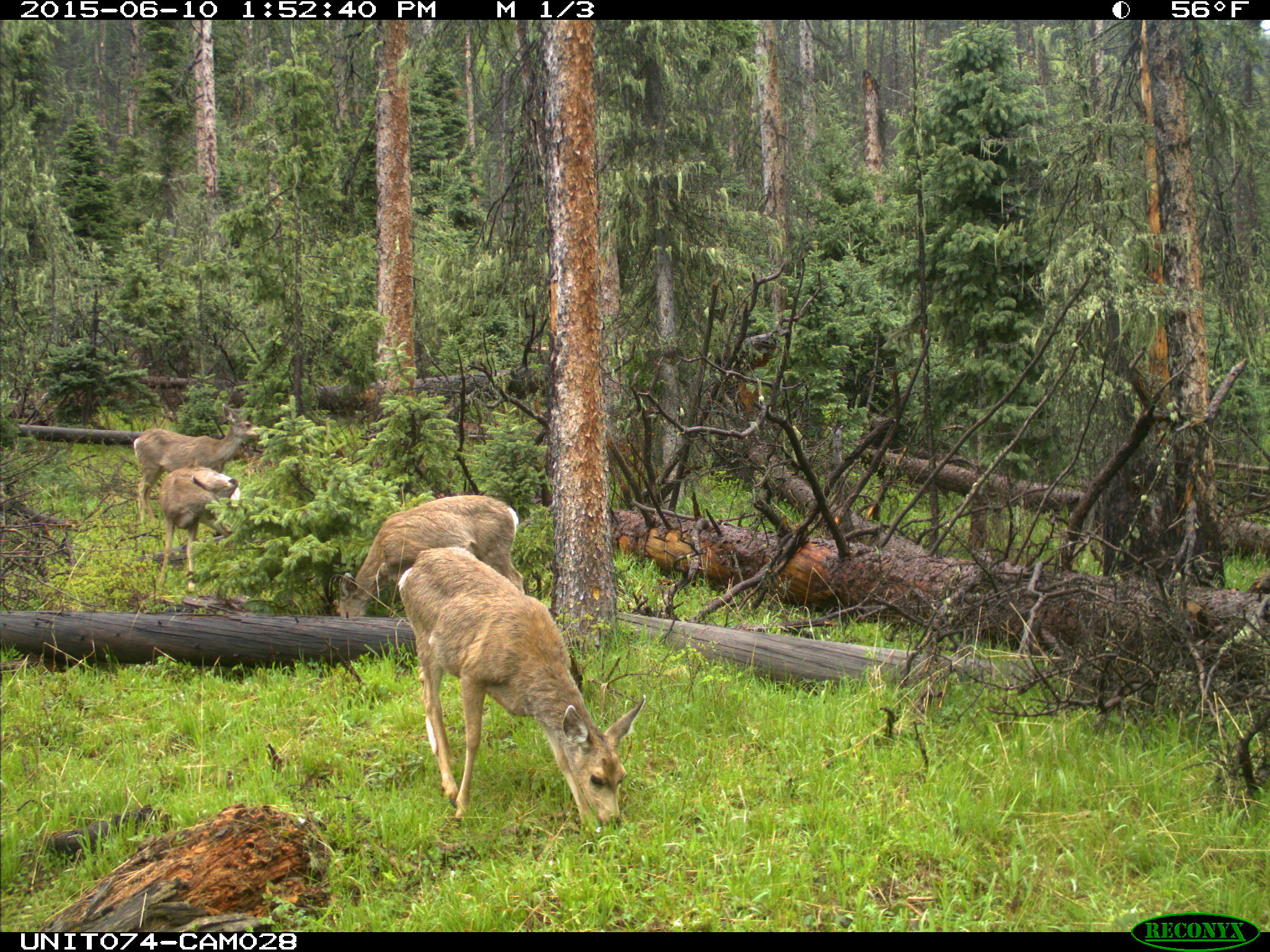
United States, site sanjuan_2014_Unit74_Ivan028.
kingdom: Animalia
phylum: Chordata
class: Mammalia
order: Artiodactyla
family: Cervidae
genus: Odocoileus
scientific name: Odocoileus hemionus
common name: mule deer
Odocoileus hemionus (mule deer).